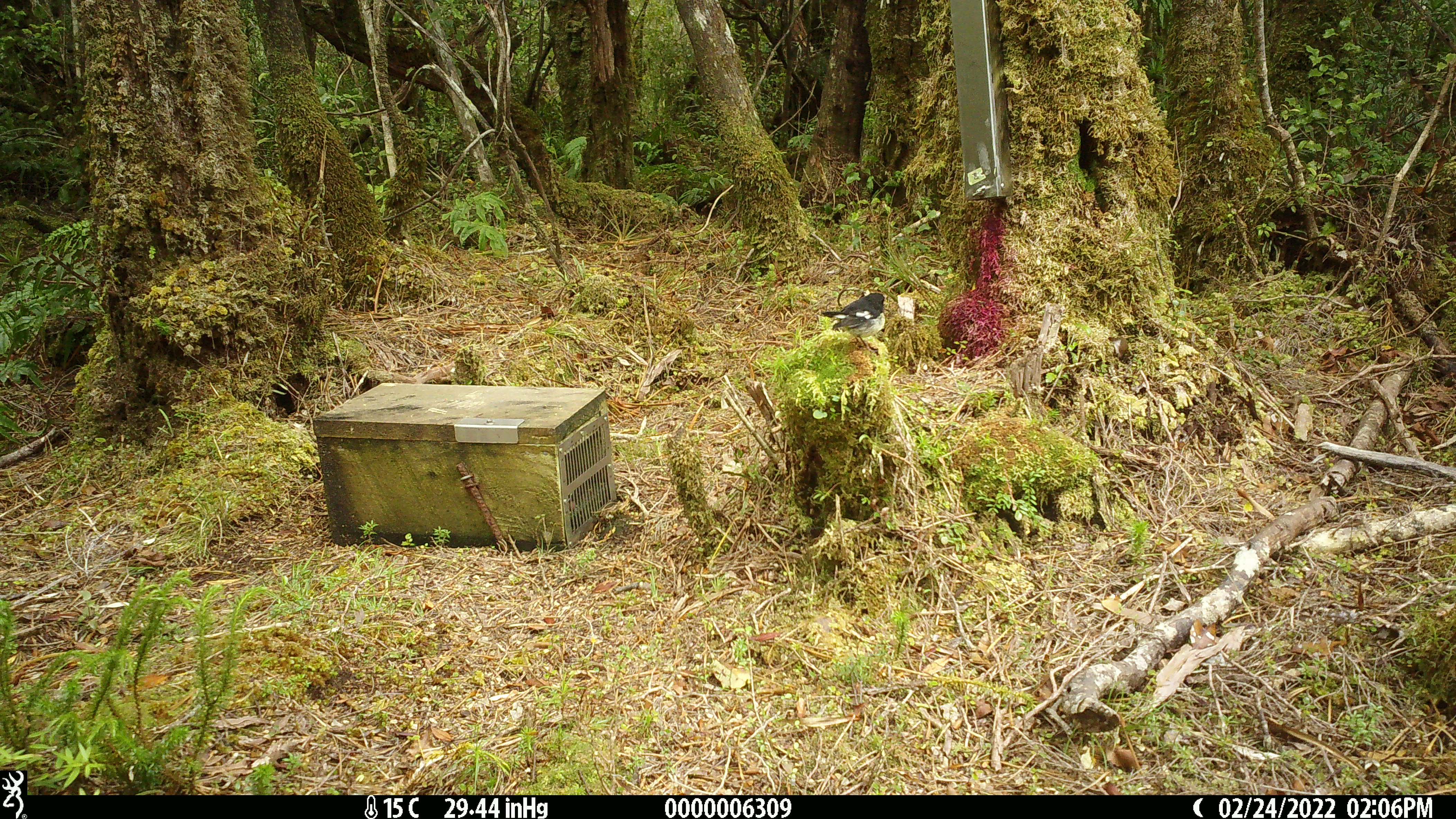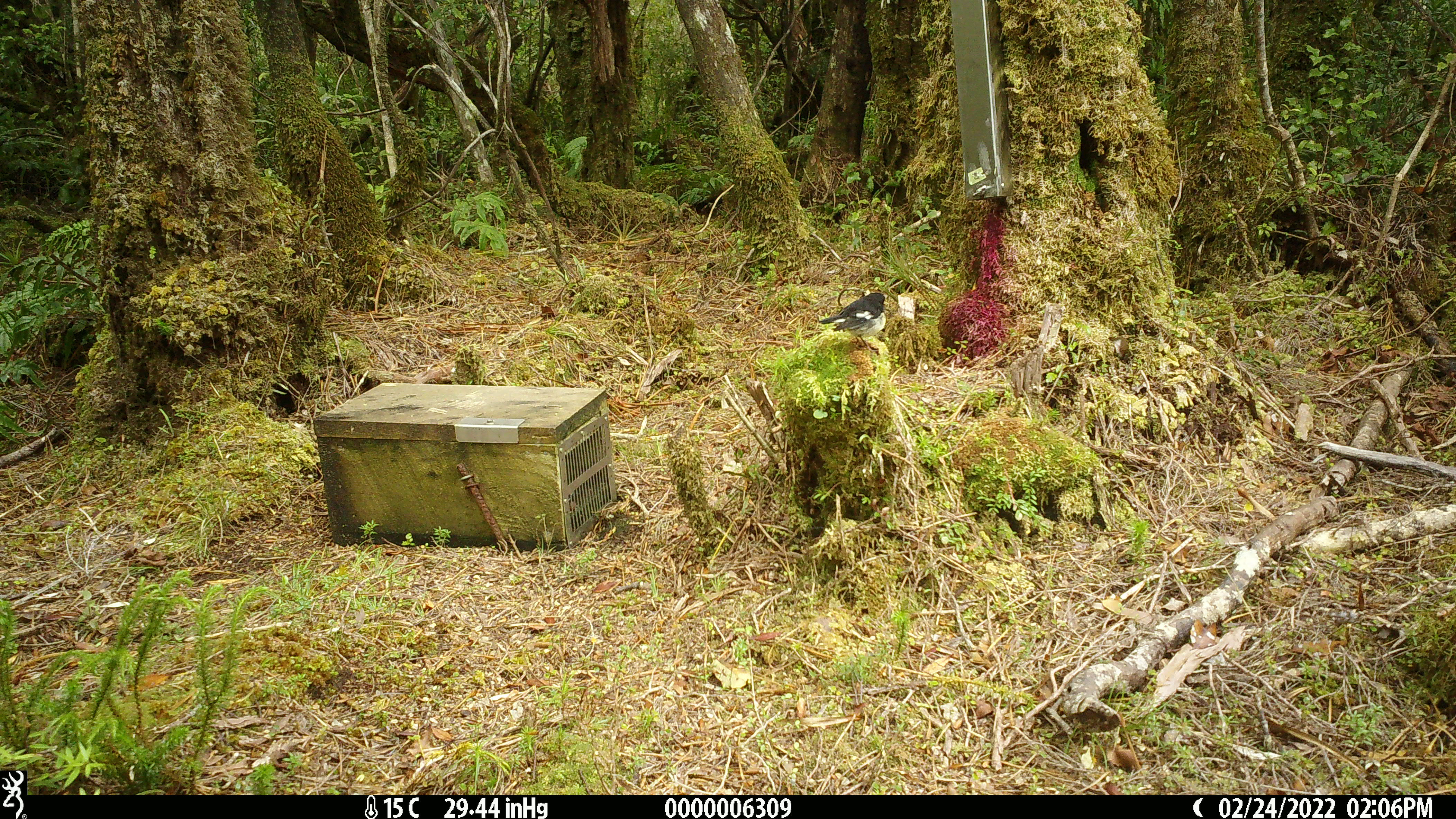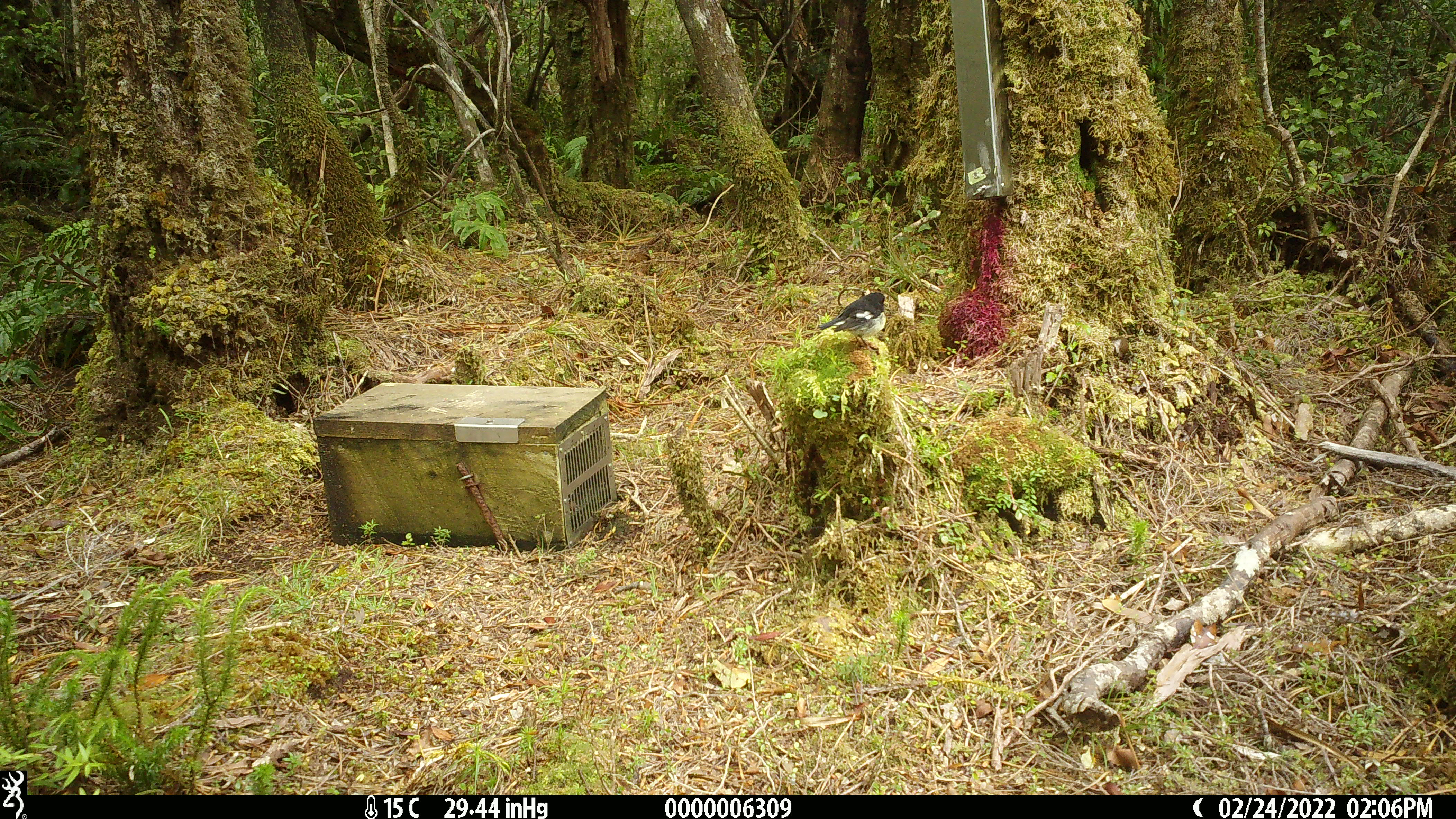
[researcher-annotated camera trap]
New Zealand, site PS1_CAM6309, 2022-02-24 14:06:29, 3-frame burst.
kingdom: Animalia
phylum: Chordata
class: Aves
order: Passeriformes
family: Petroicidae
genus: Petroica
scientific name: Petroica macrocephala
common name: tomtit